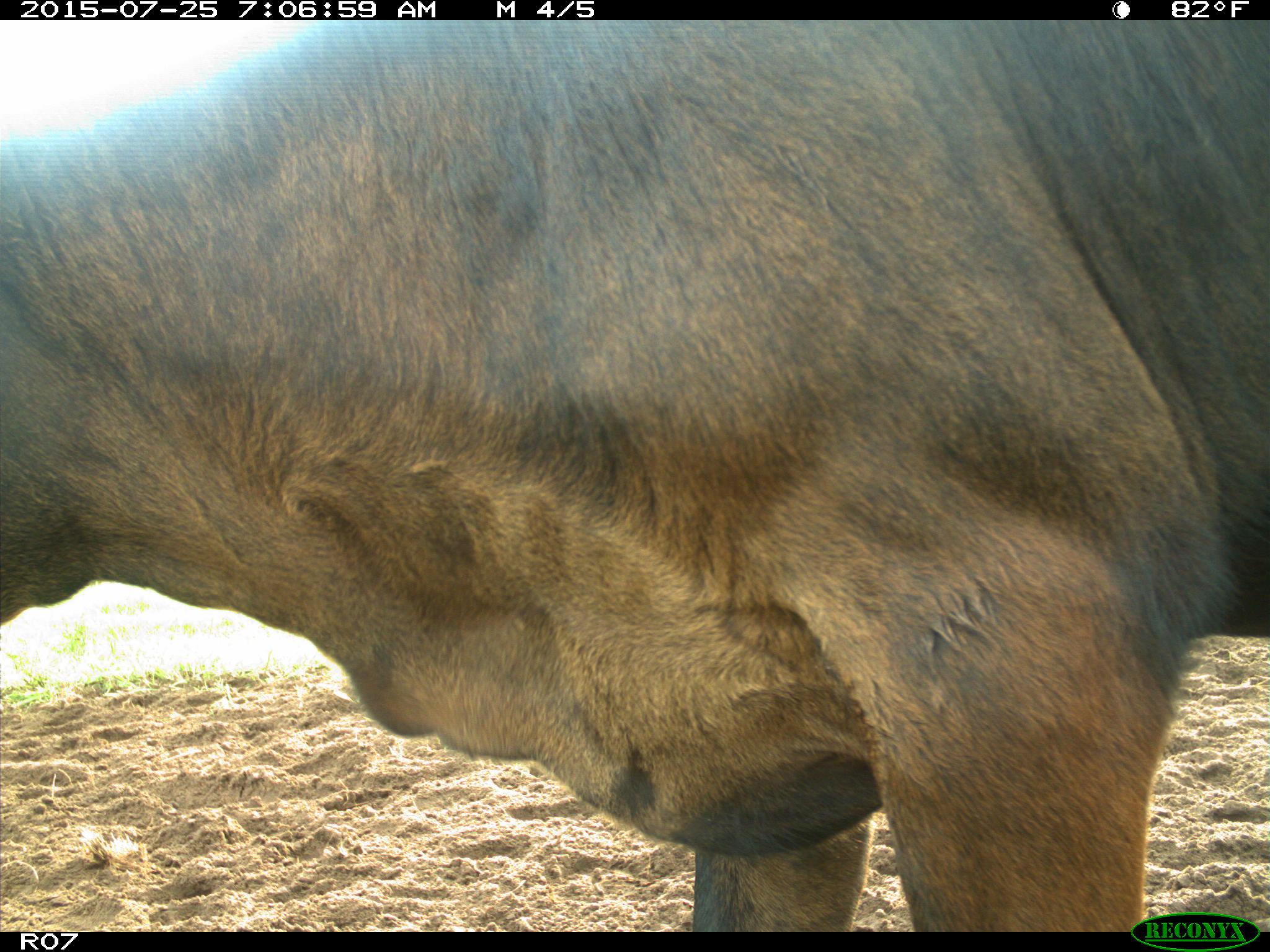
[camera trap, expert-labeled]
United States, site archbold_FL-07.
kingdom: Animalia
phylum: Chordata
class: Mammalia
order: Artiodactyla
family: Bovidae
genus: Bos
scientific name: Bos taurus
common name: domestic cow